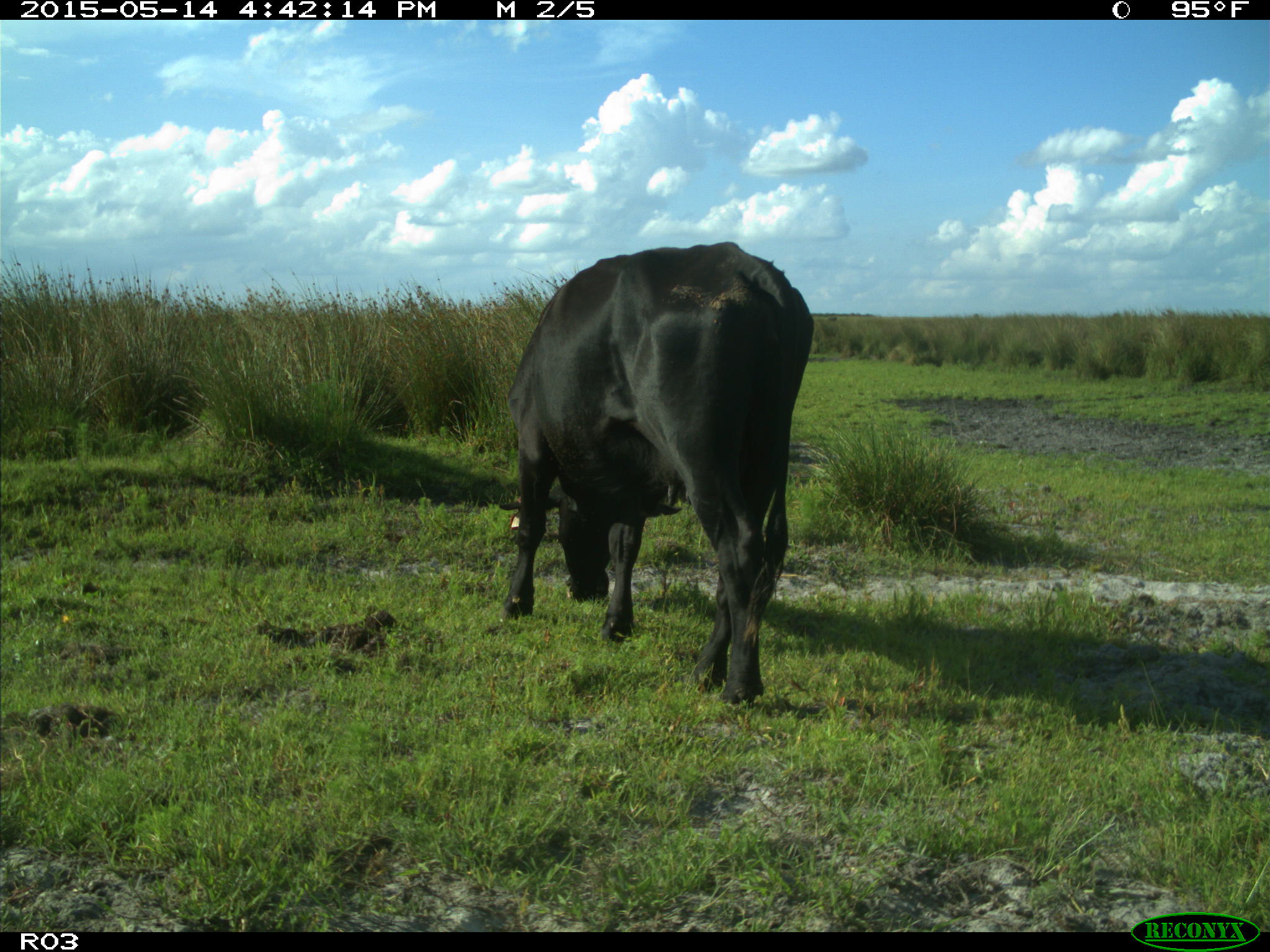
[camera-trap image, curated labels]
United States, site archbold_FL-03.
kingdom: Animalia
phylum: Chordata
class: Mammalia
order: Artiodactyla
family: Bovidae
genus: Bos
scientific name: Bos taurus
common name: domestic cow